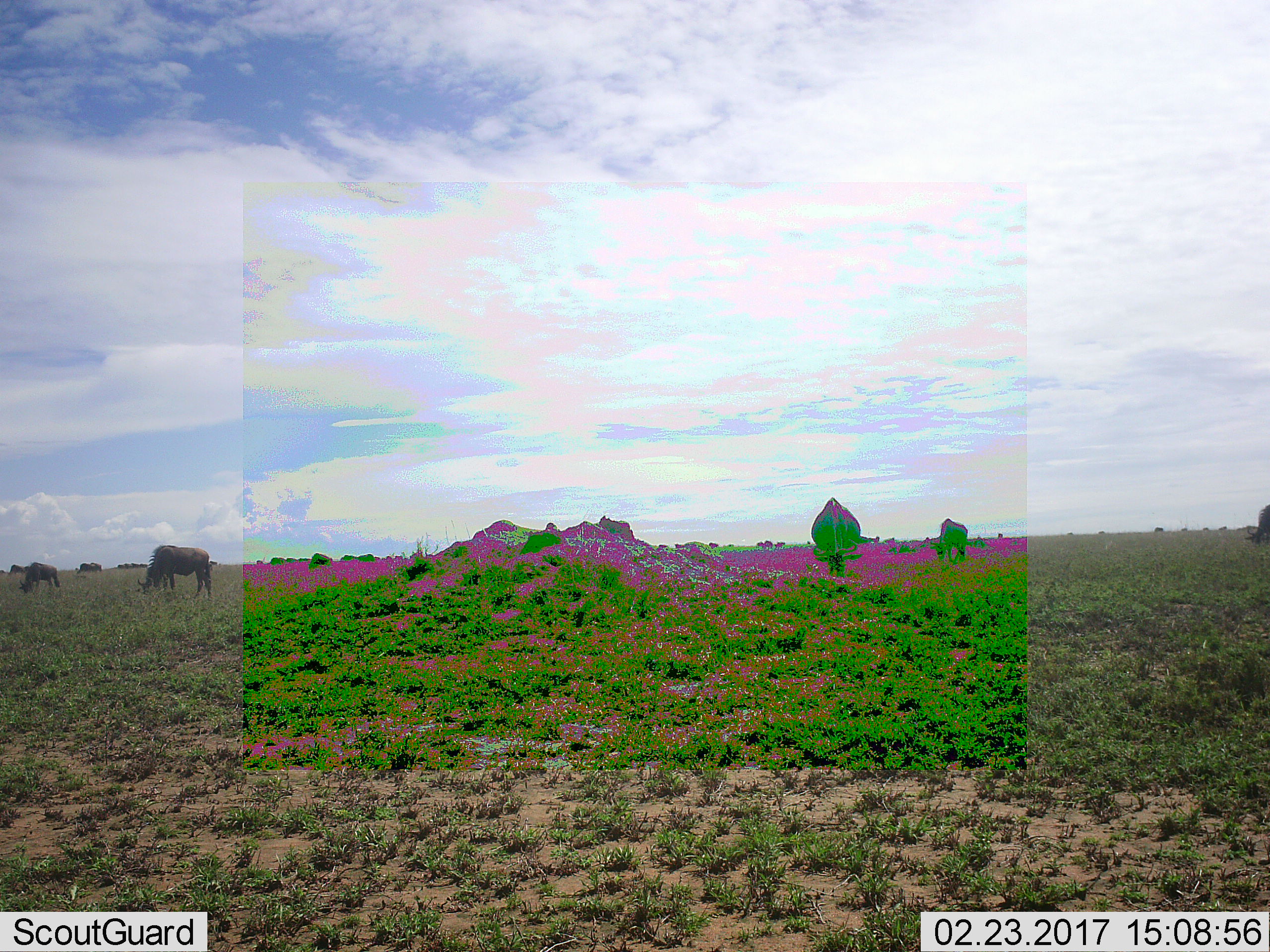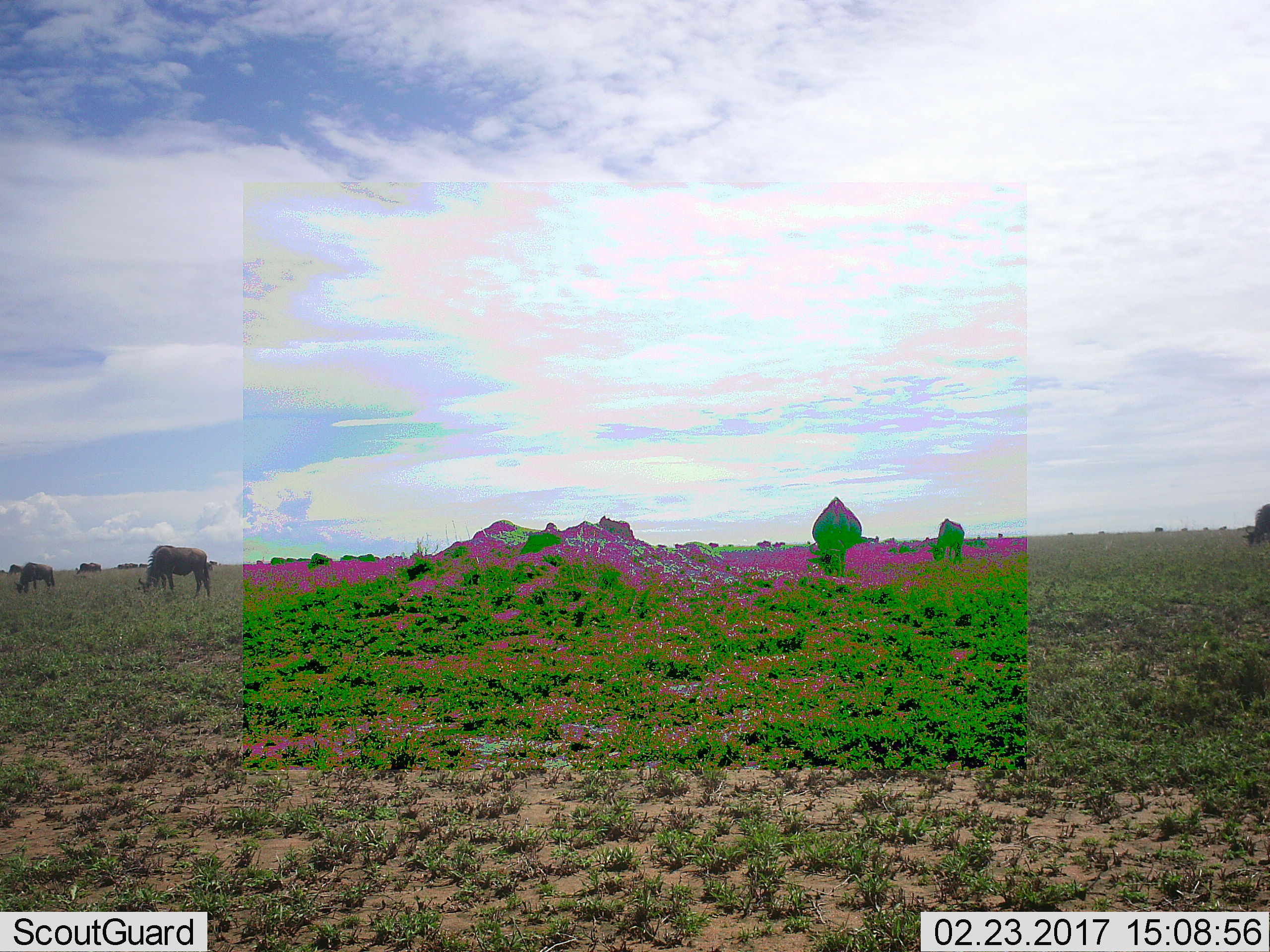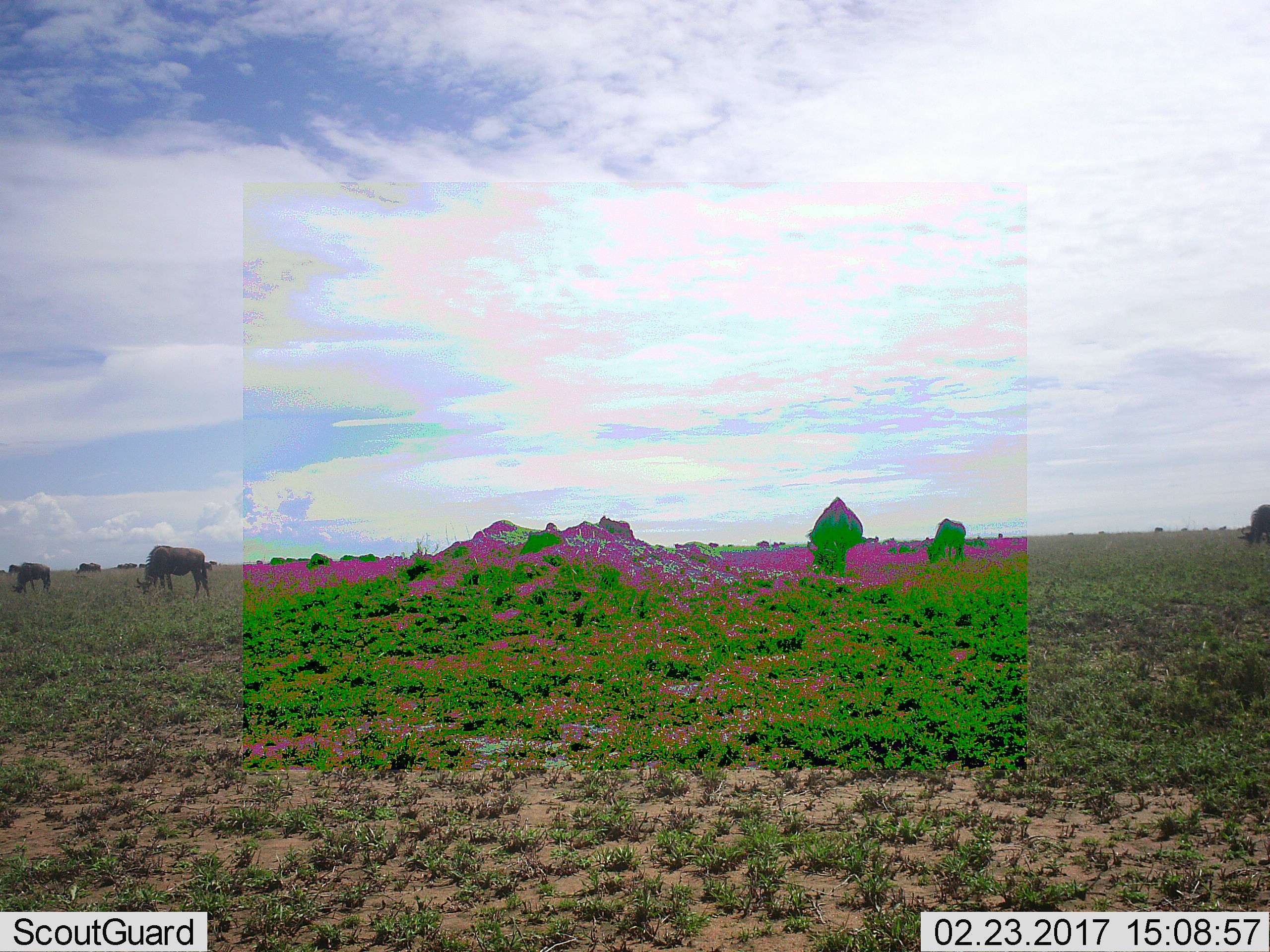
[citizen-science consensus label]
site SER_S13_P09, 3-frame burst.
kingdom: Animalia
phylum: Chordata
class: Mammalia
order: Artiodactyla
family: Bovidae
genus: Connochaetes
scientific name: Connochaetes taurinus taurinus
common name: blue wildebeest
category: wildebeestblue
Wildebeestblue (blue wildebeest) (Connochaetes taurinus taurinus), count 11-50. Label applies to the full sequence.